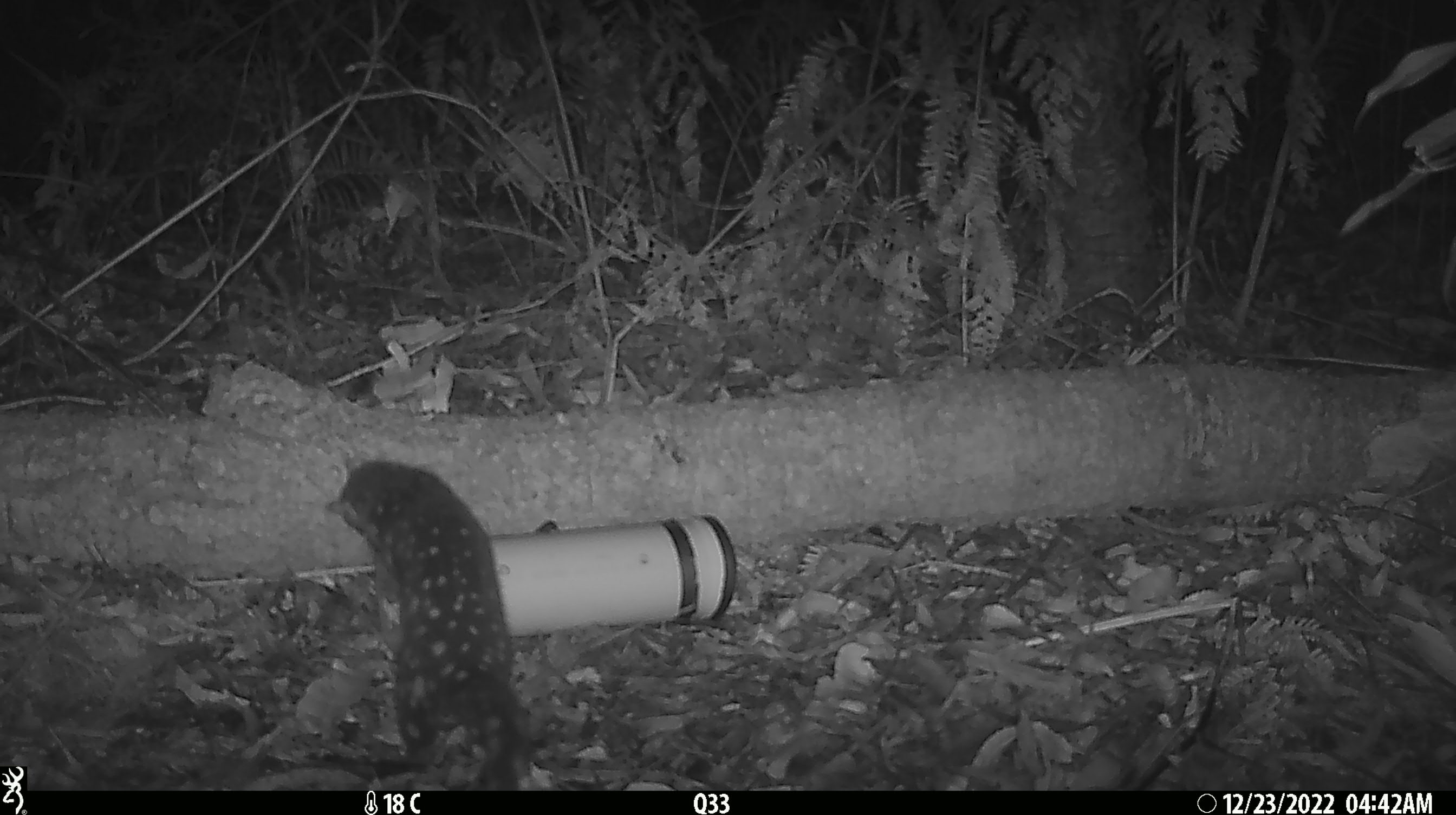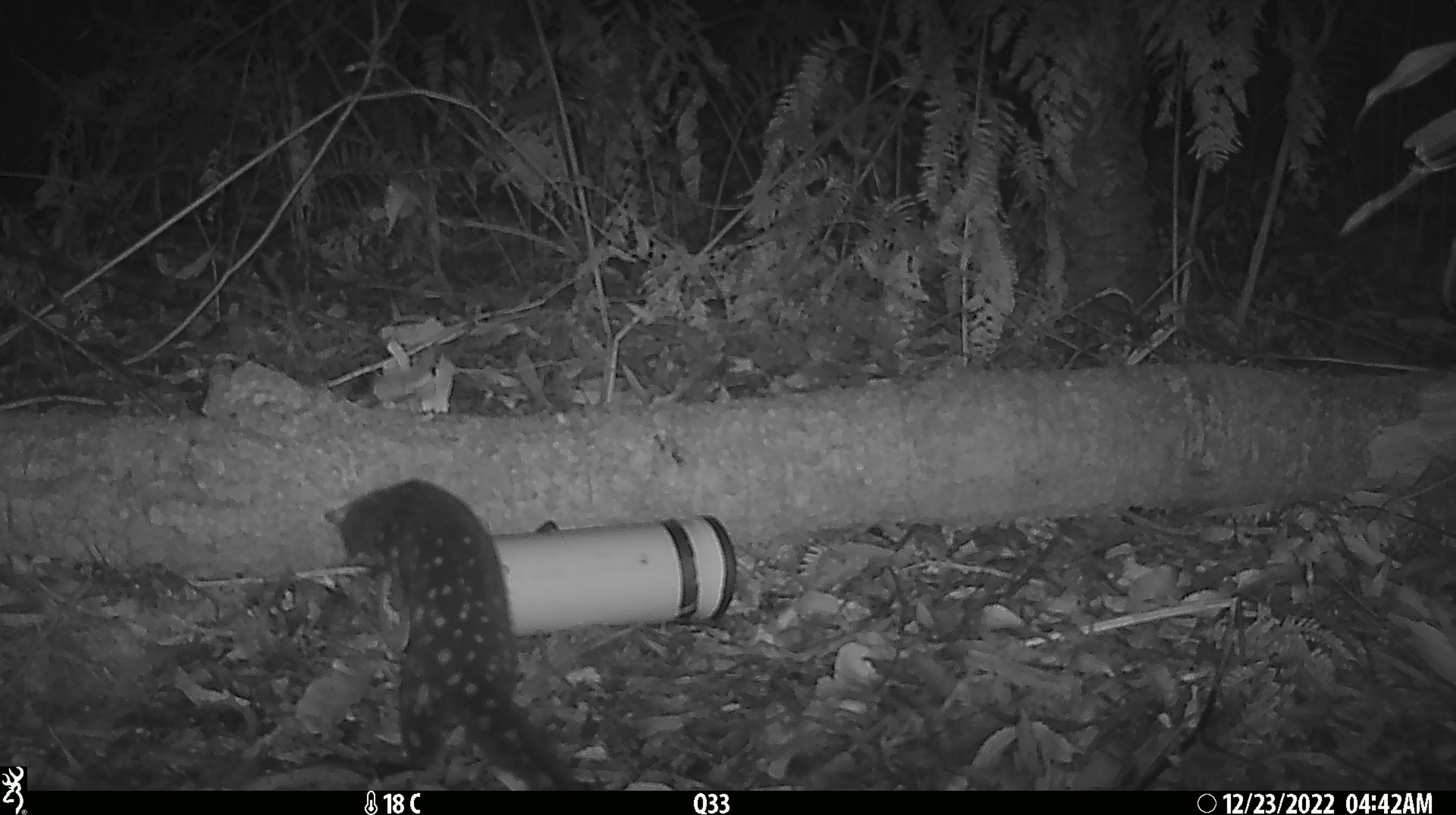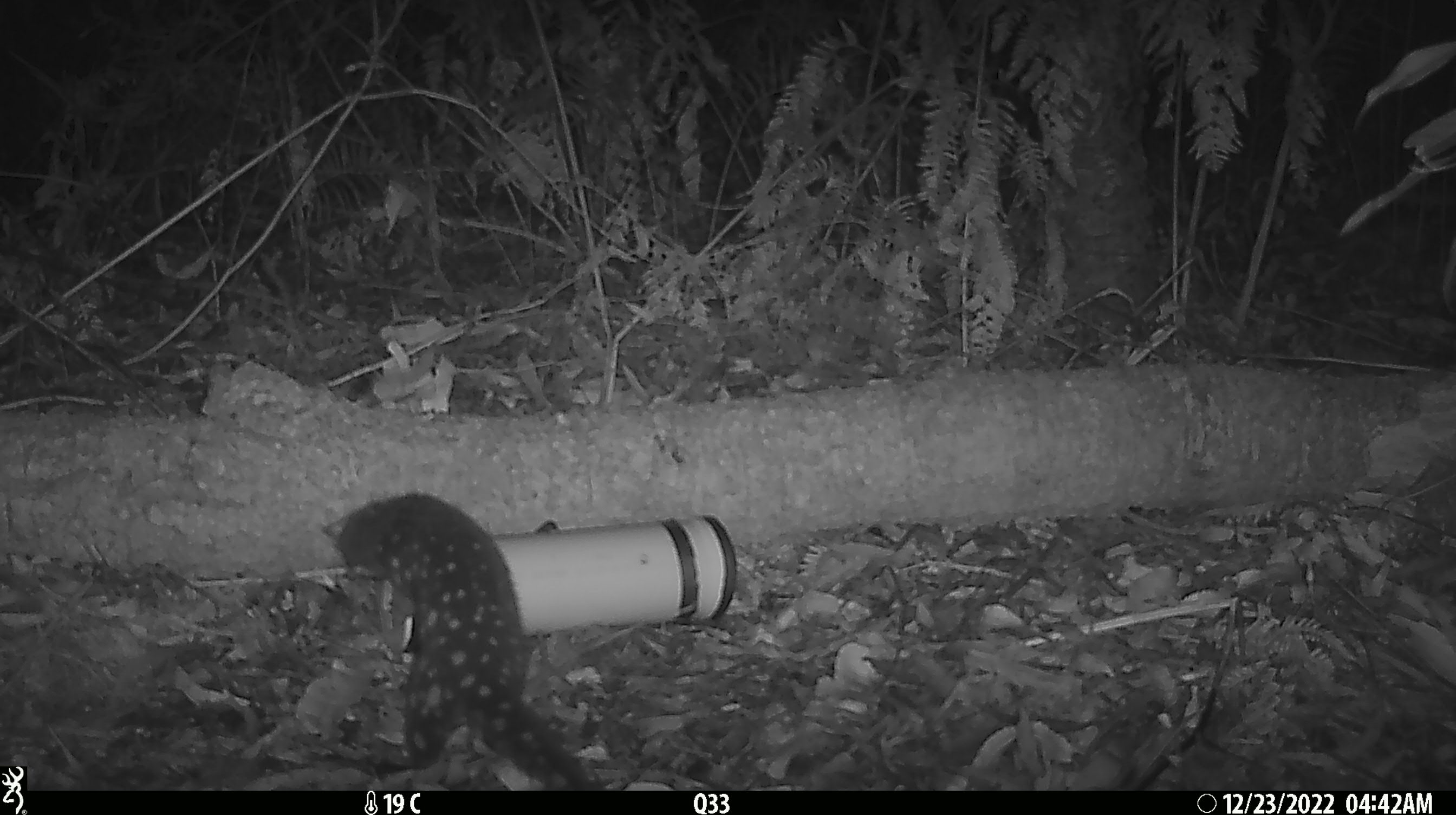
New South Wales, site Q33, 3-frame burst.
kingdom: Animalia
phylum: Chordata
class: Mammalia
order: Dasyuromorphia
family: Dasyuridae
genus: Dasyurus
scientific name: Dasyurus maculatus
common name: spotted-tailed quoll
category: quoll